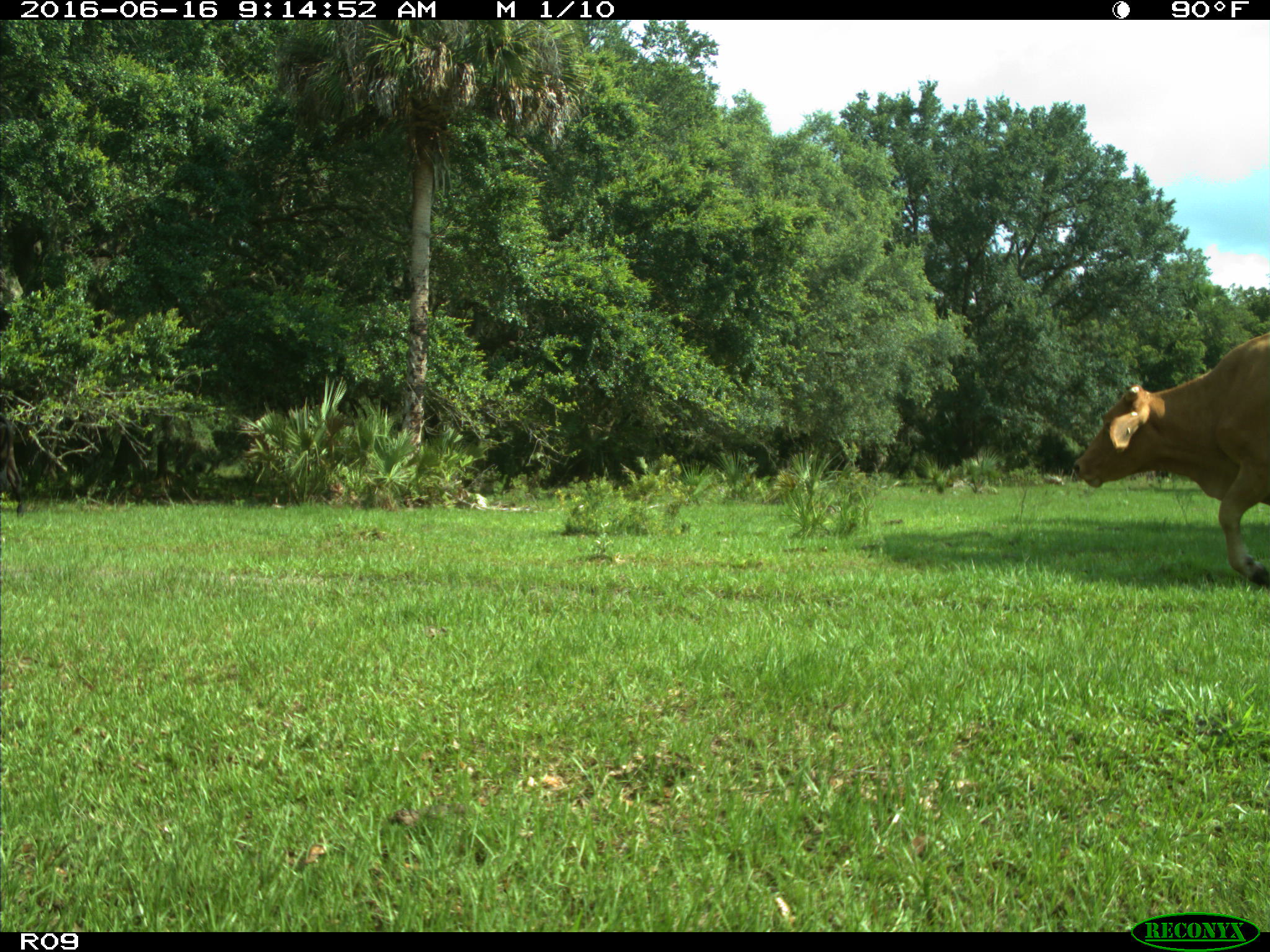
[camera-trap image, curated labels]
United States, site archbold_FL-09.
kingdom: Animalia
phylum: Chordata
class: Mammalia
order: Artiodactyla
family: Bovidae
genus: Bos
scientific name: Bos taurus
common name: domestic cow